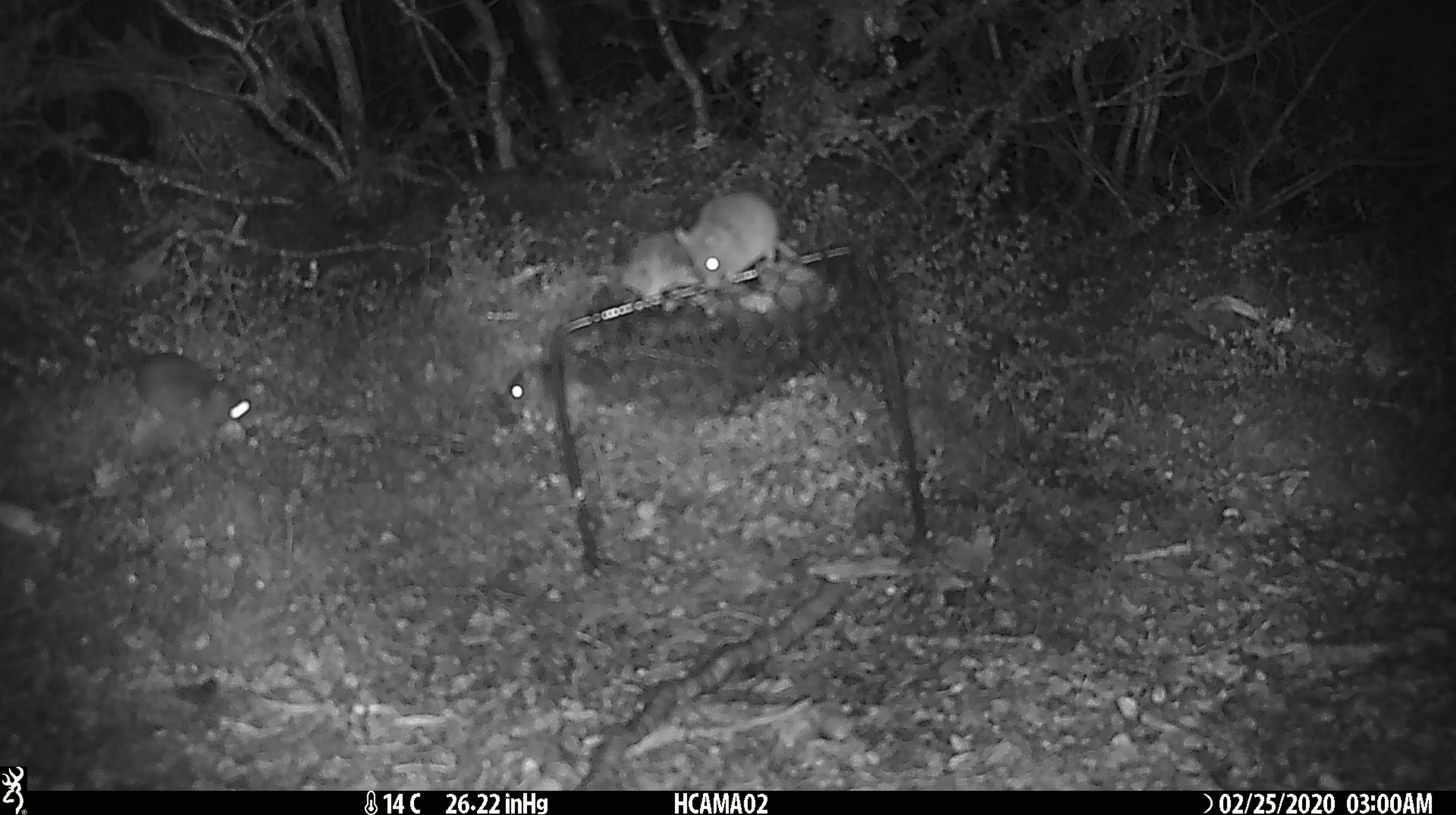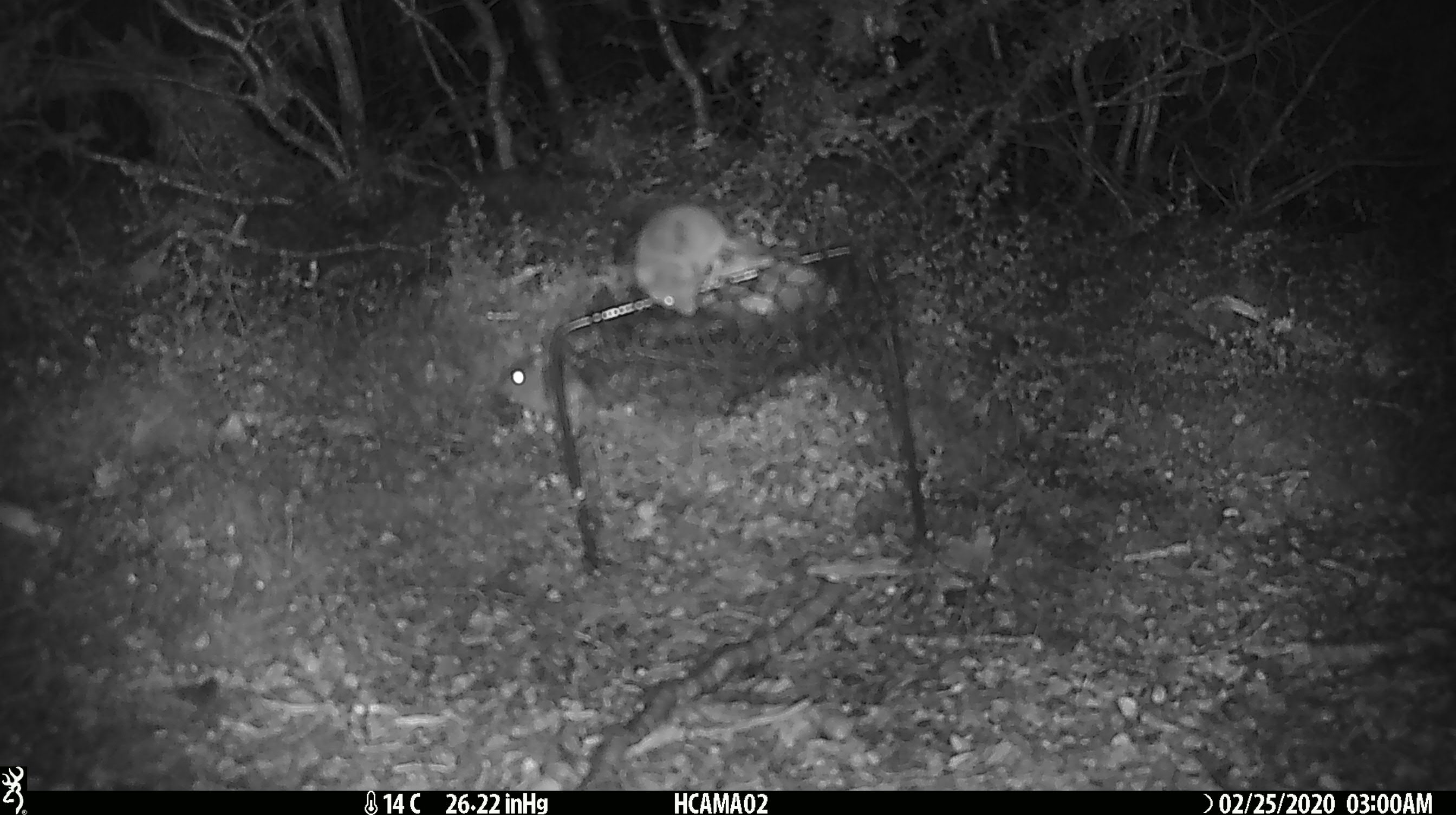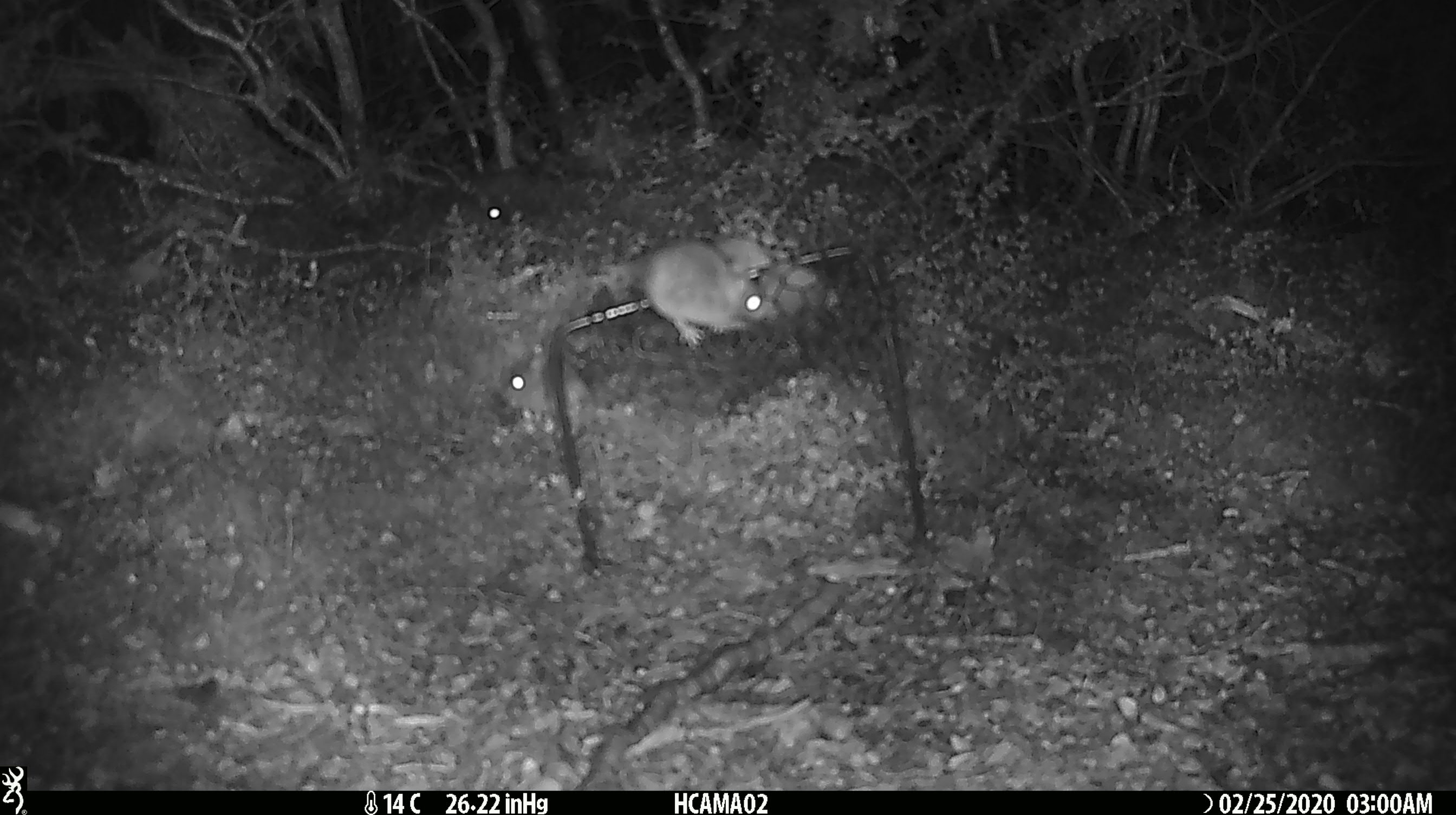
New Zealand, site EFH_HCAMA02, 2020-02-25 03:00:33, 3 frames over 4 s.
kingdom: Animalia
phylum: Chordata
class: Mammalia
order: Rodentia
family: Muridae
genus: Mus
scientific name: Mus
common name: mouse